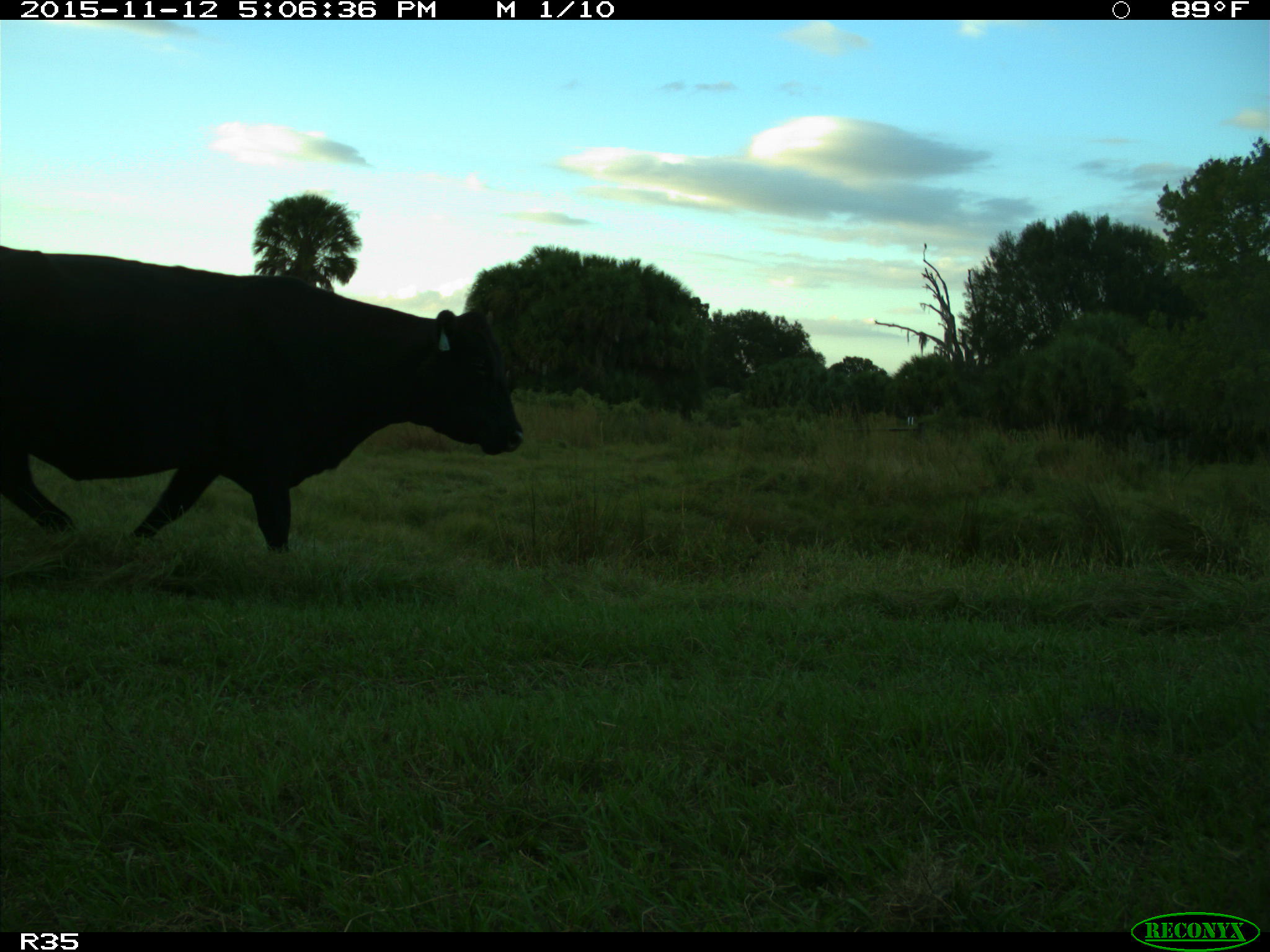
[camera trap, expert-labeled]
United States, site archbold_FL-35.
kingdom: Animalia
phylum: Chordata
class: Mammalia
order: Artiodactyla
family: Bovidae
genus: Bos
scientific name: Bos taurus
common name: domestic cow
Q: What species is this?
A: Bos taurus (domestic cow).